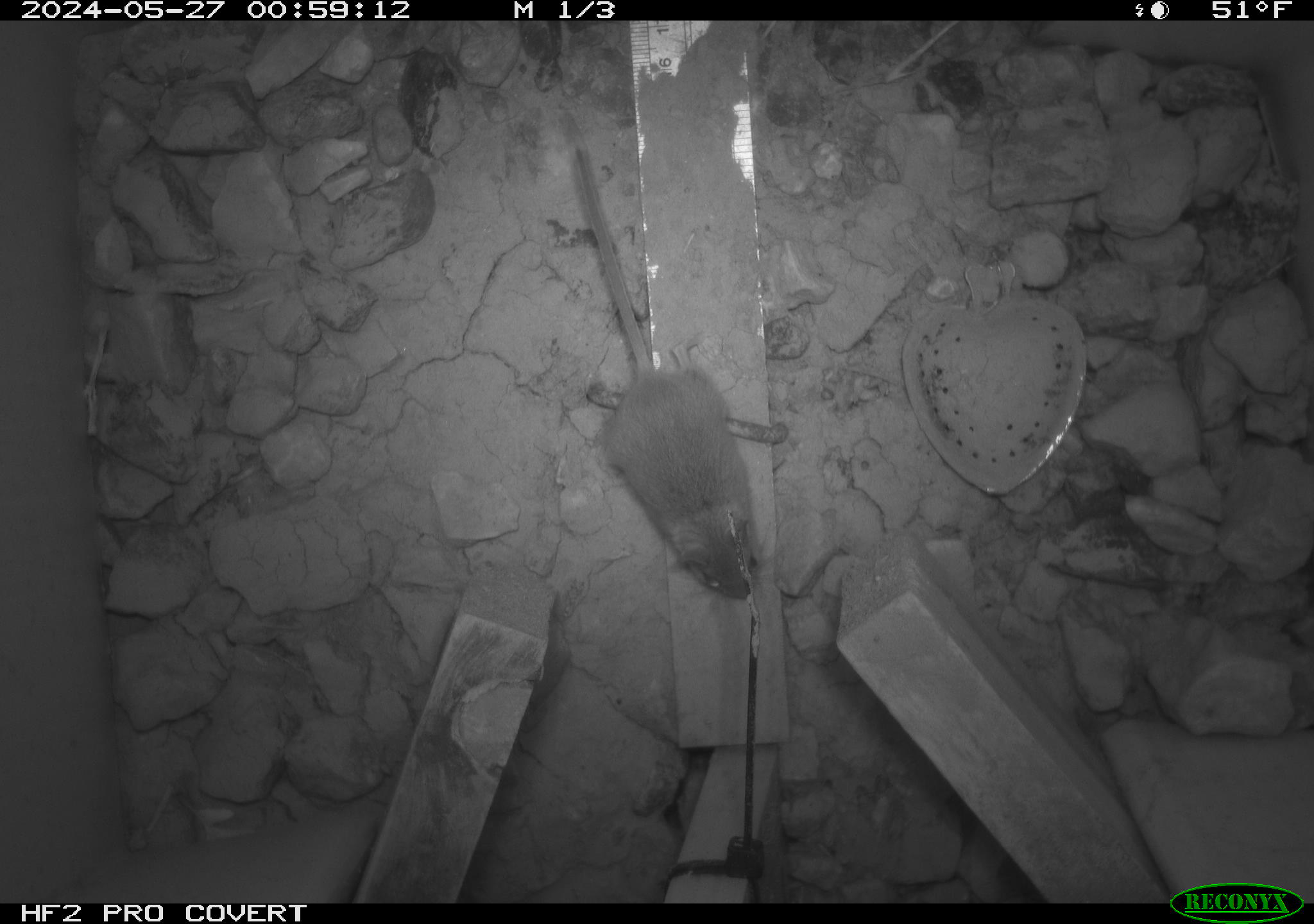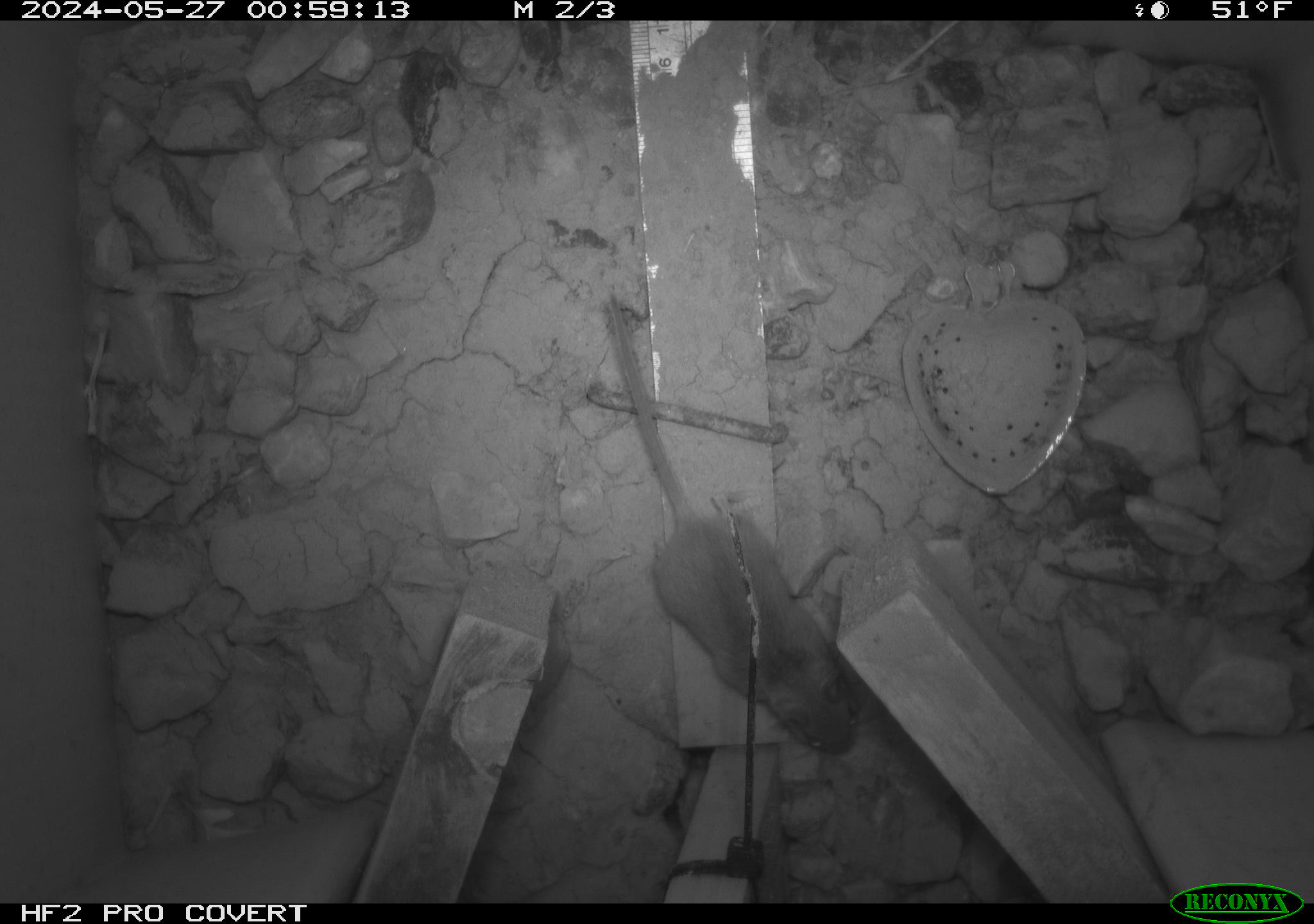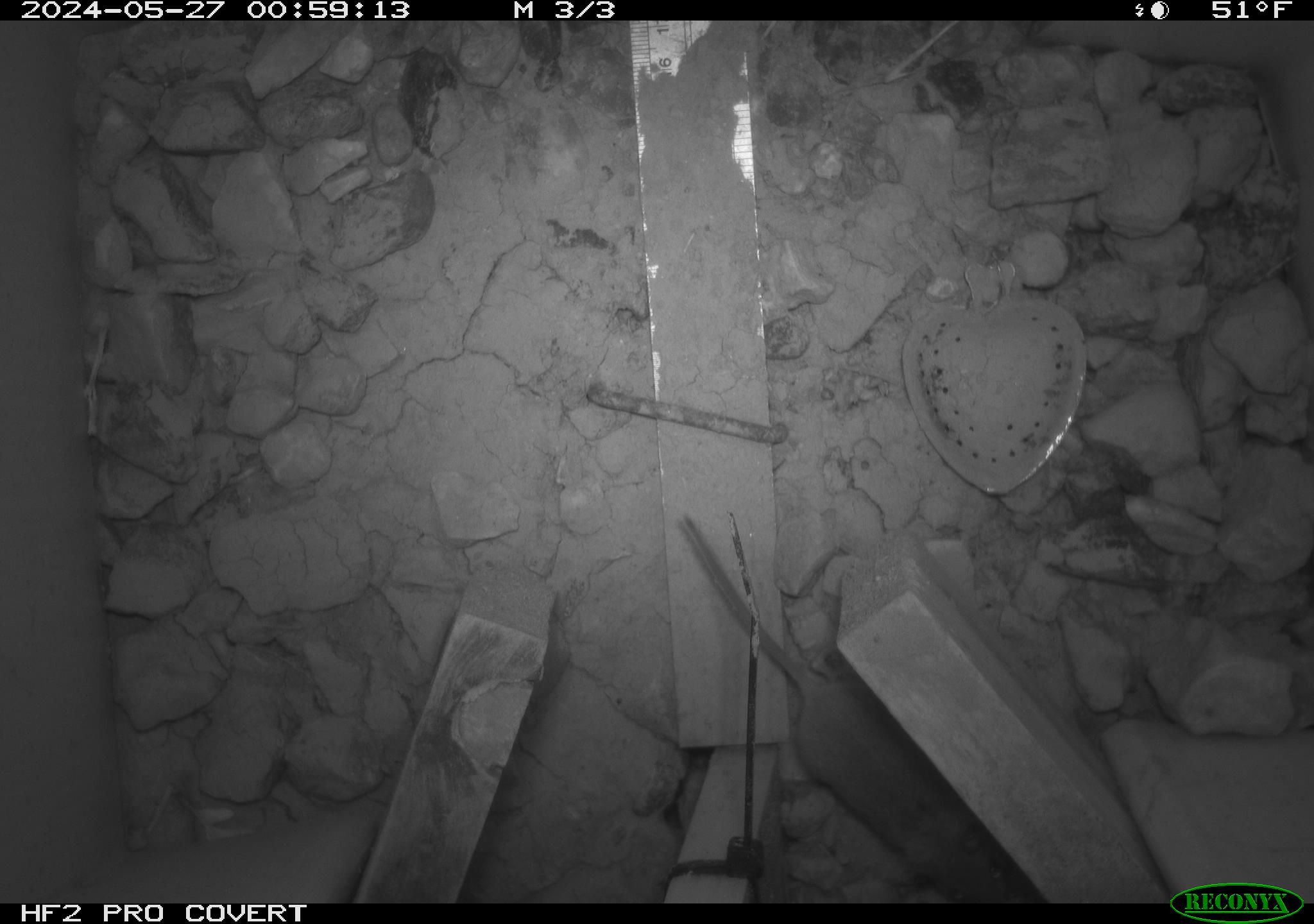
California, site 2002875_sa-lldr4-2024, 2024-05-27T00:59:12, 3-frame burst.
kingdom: Animalia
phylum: Chordata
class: Mammalia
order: Rodentia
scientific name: Rodentia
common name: mouse species